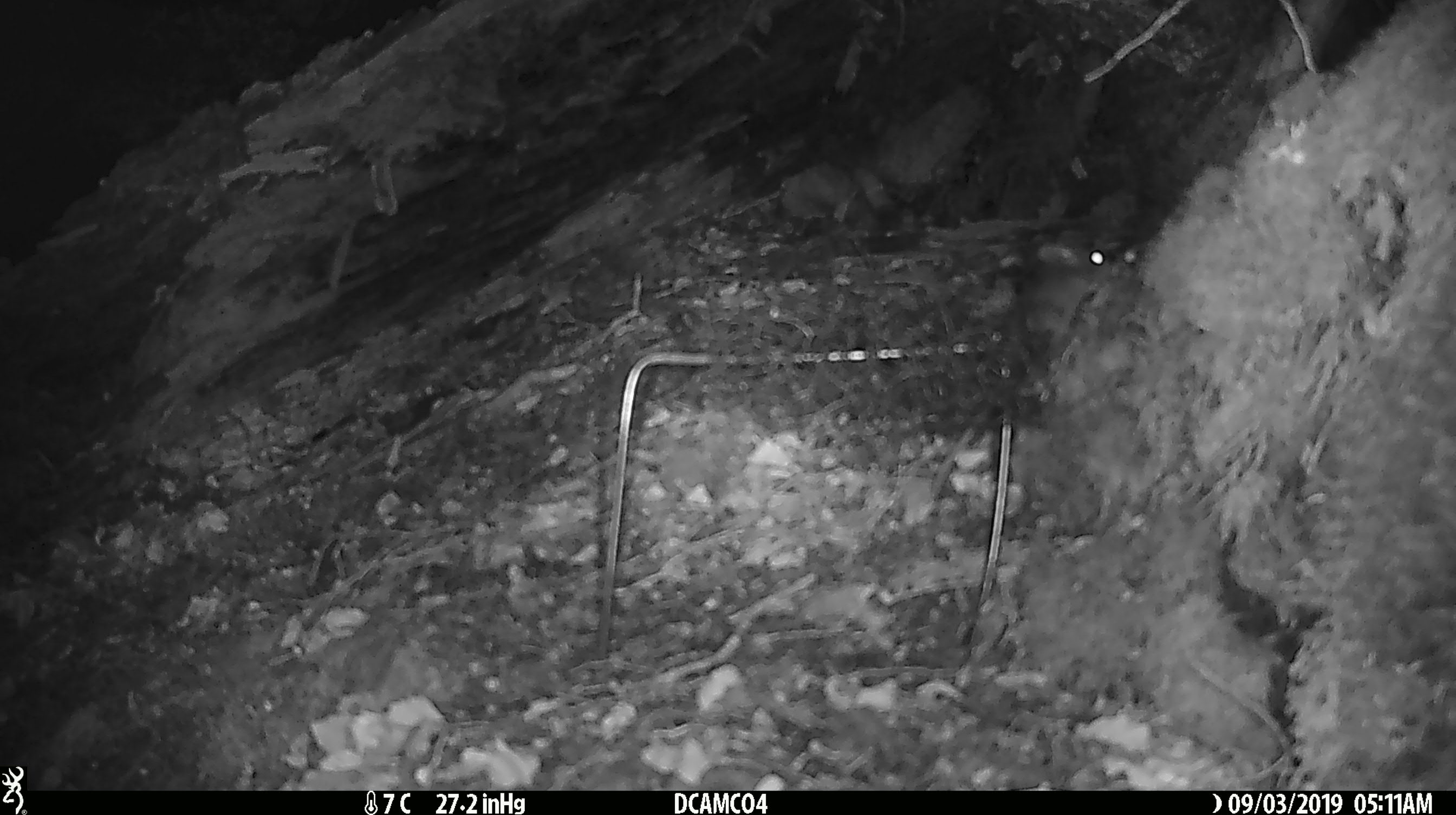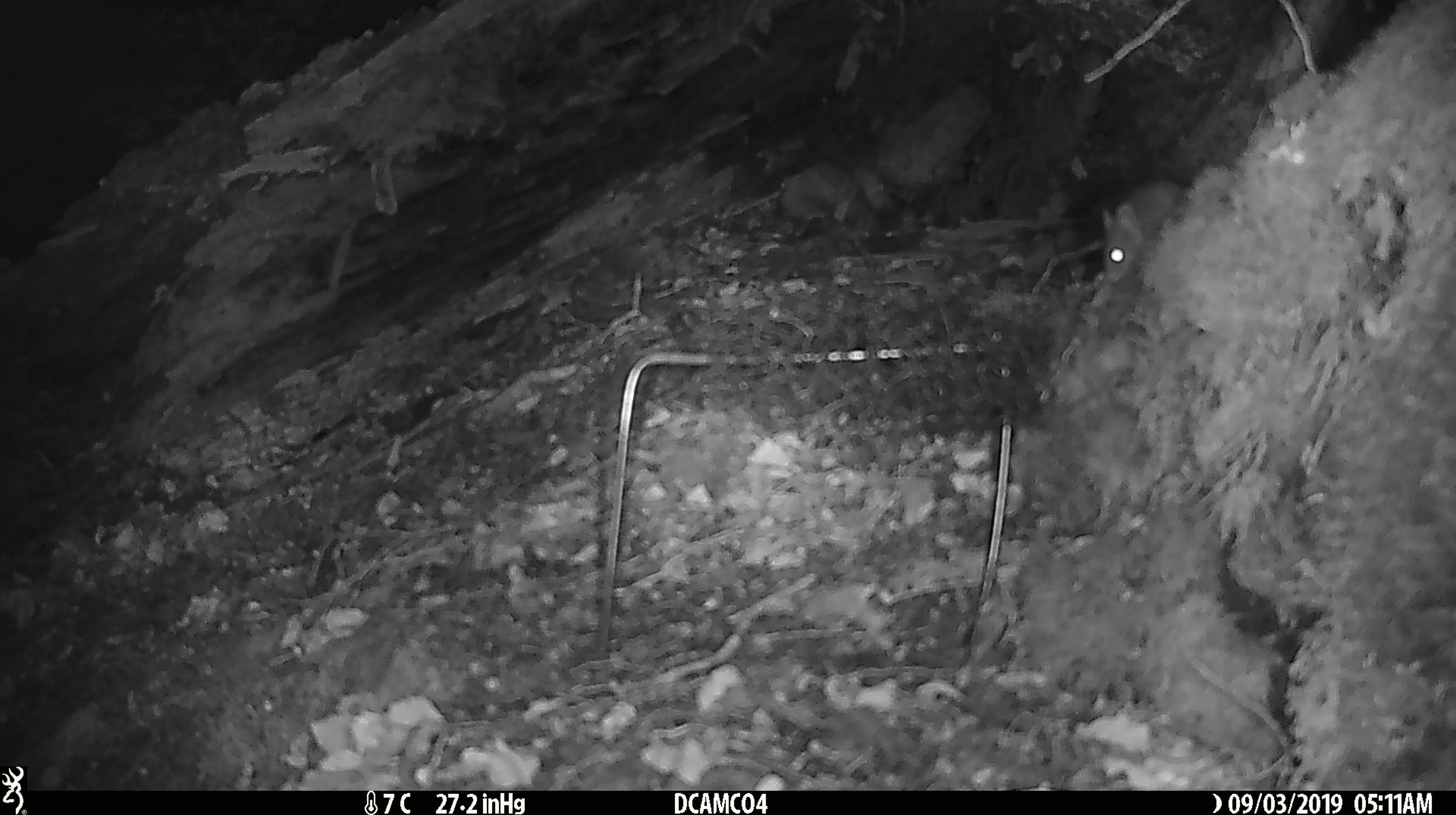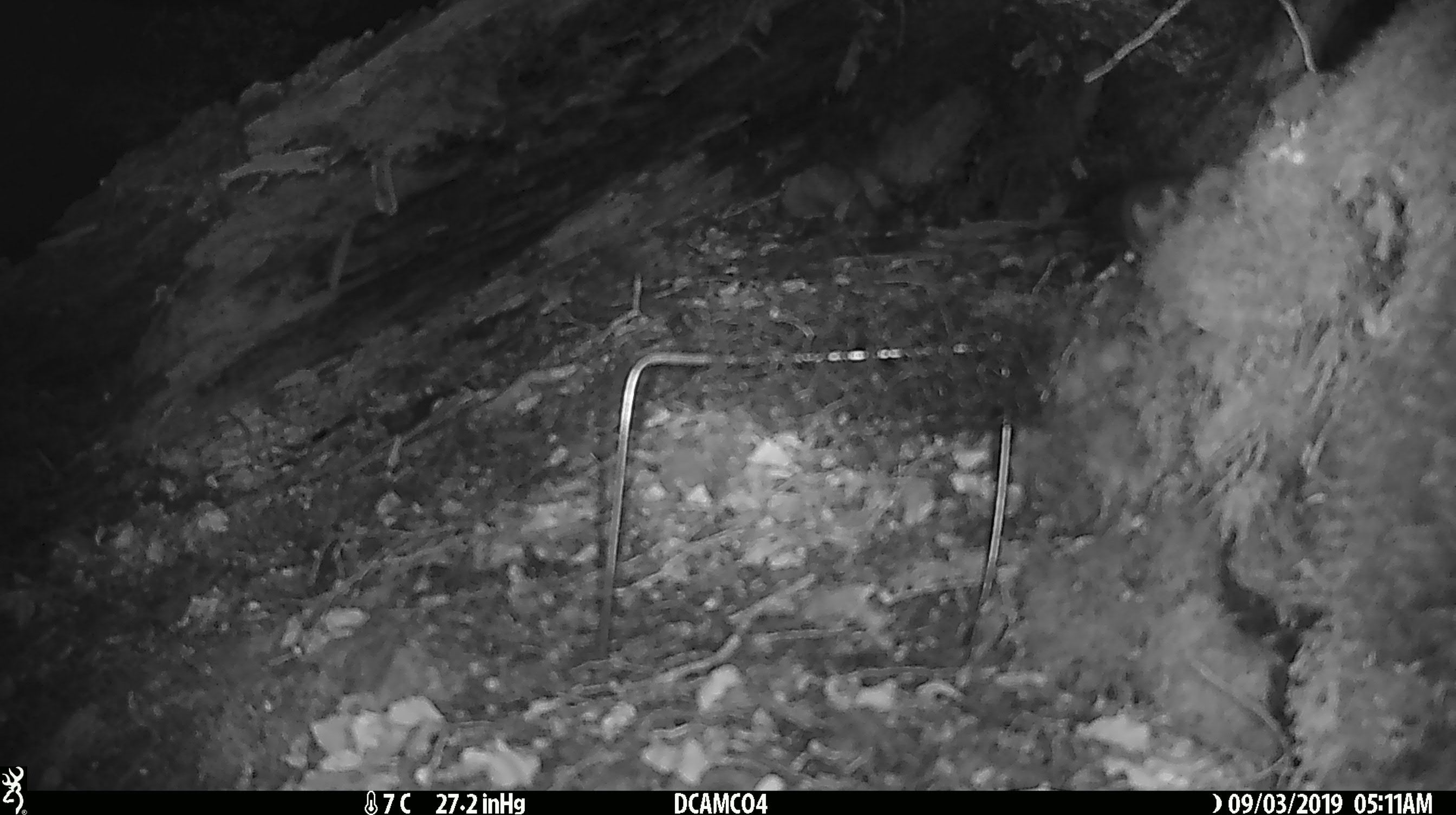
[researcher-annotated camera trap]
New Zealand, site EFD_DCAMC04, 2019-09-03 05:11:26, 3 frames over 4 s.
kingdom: Animalia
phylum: Chordata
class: Mammalia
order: Rodentia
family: Muridae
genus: Mus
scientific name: Mus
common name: mouse